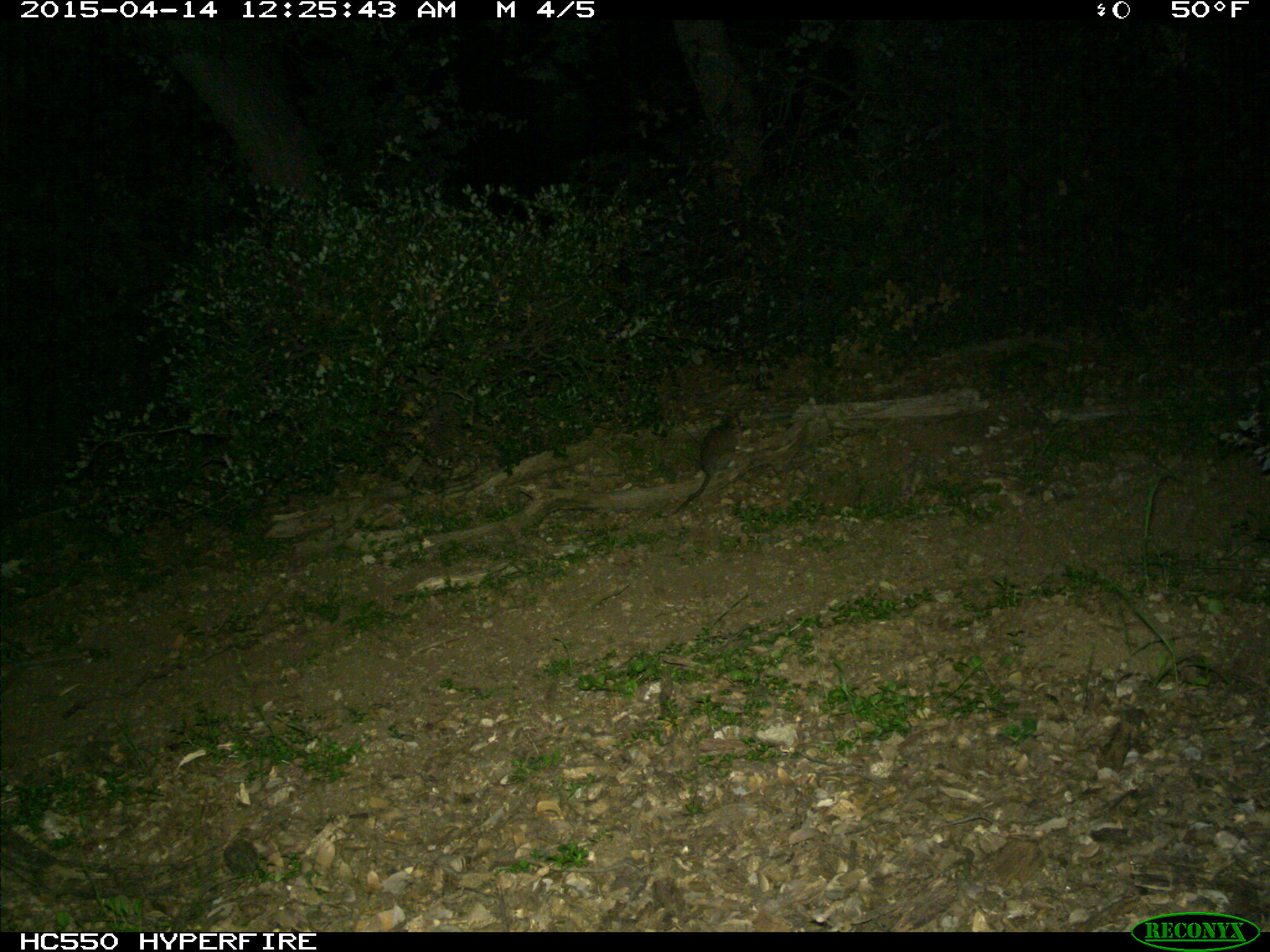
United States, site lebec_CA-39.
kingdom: Animalia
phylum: Chordata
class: Mammalia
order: Rodentia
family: Cricetidae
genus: Neotoma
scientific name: Neotoma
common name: pack rat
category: unidentified pack rat